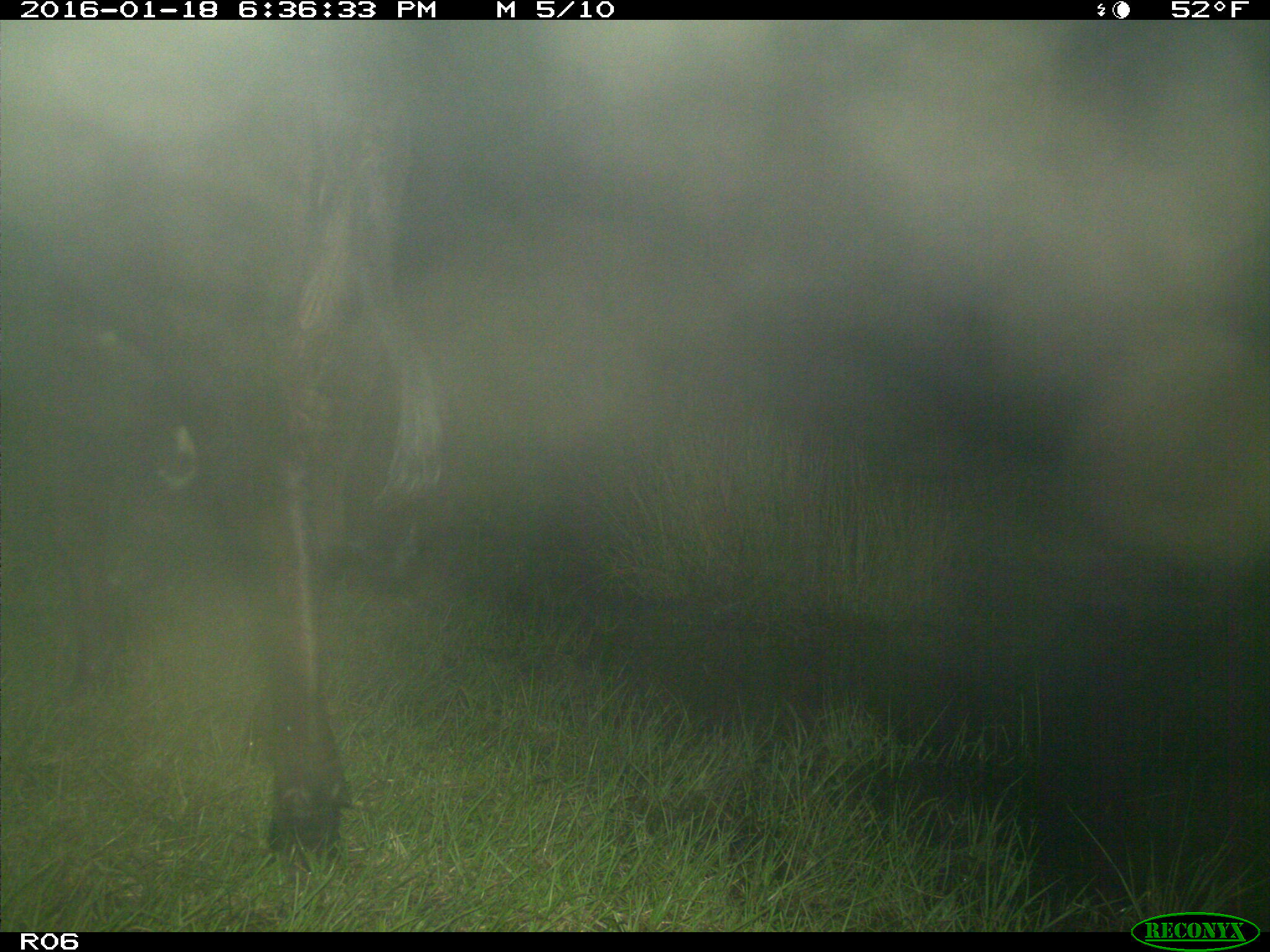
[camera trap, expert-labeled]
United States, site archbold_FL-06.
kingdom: Animalia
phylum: Chordata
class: Mammalia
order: Artiodactyla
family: Bovidae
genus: Bos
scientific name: Bos taurus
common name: domestic cow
Bos taurus (domestic cow).